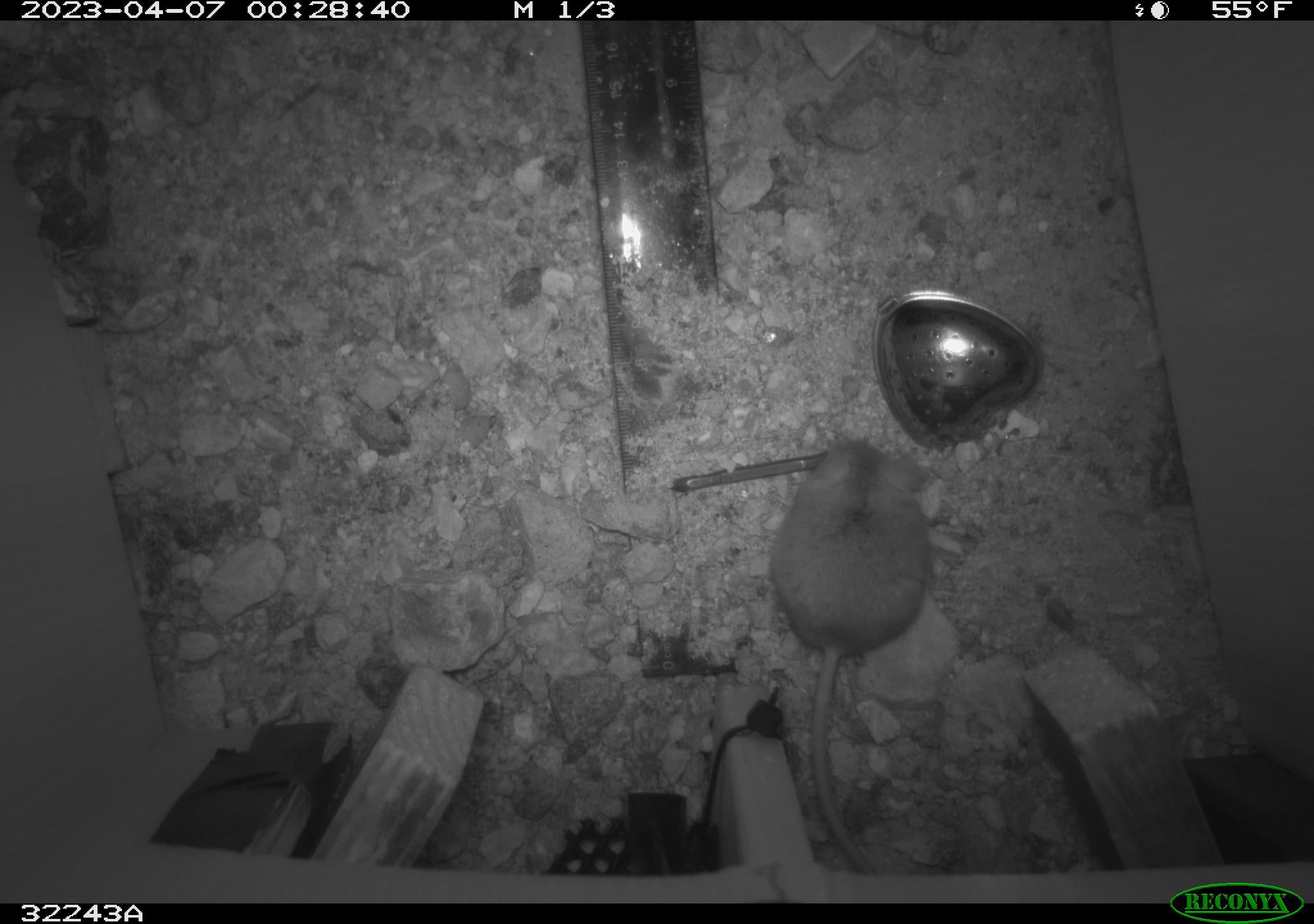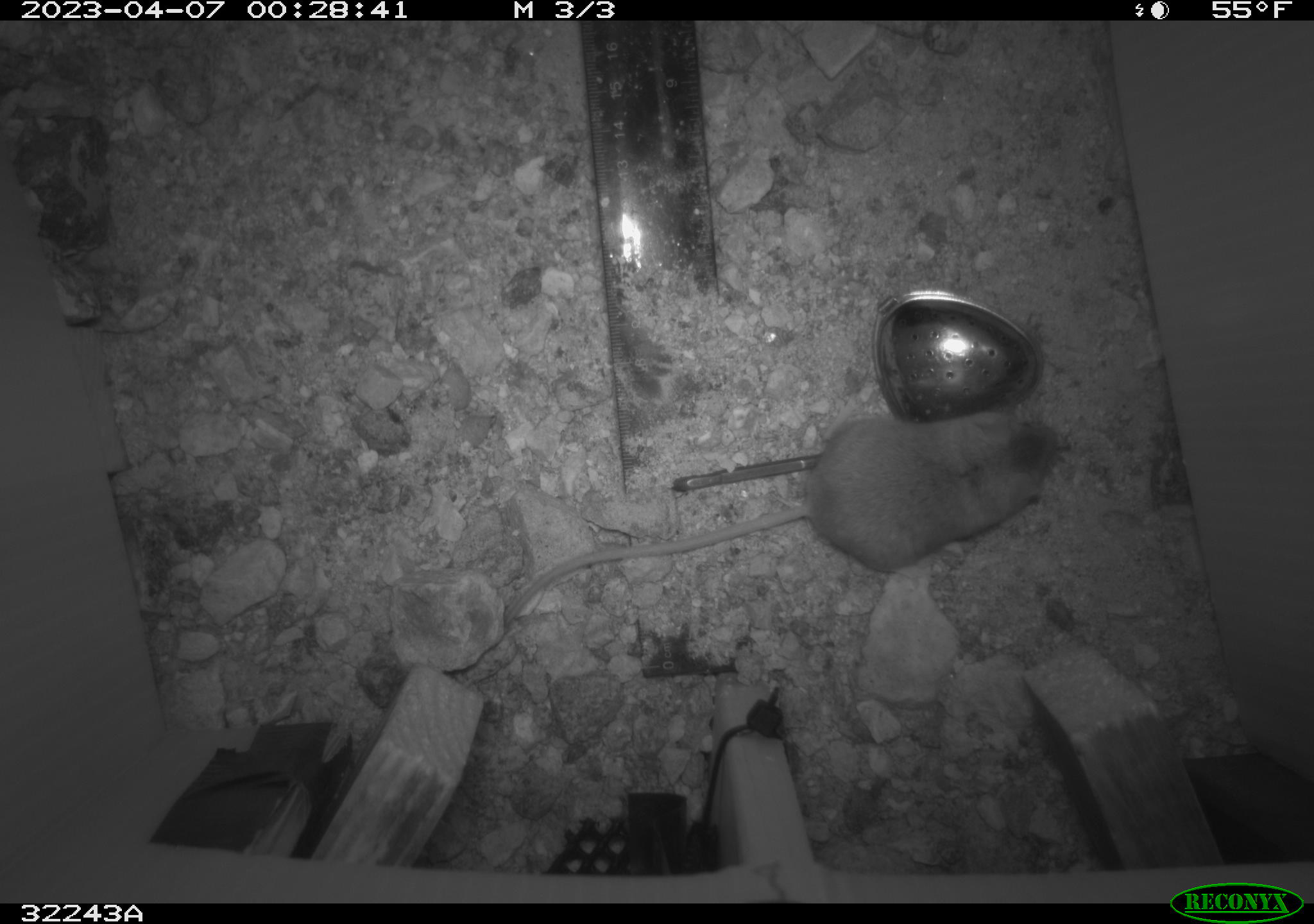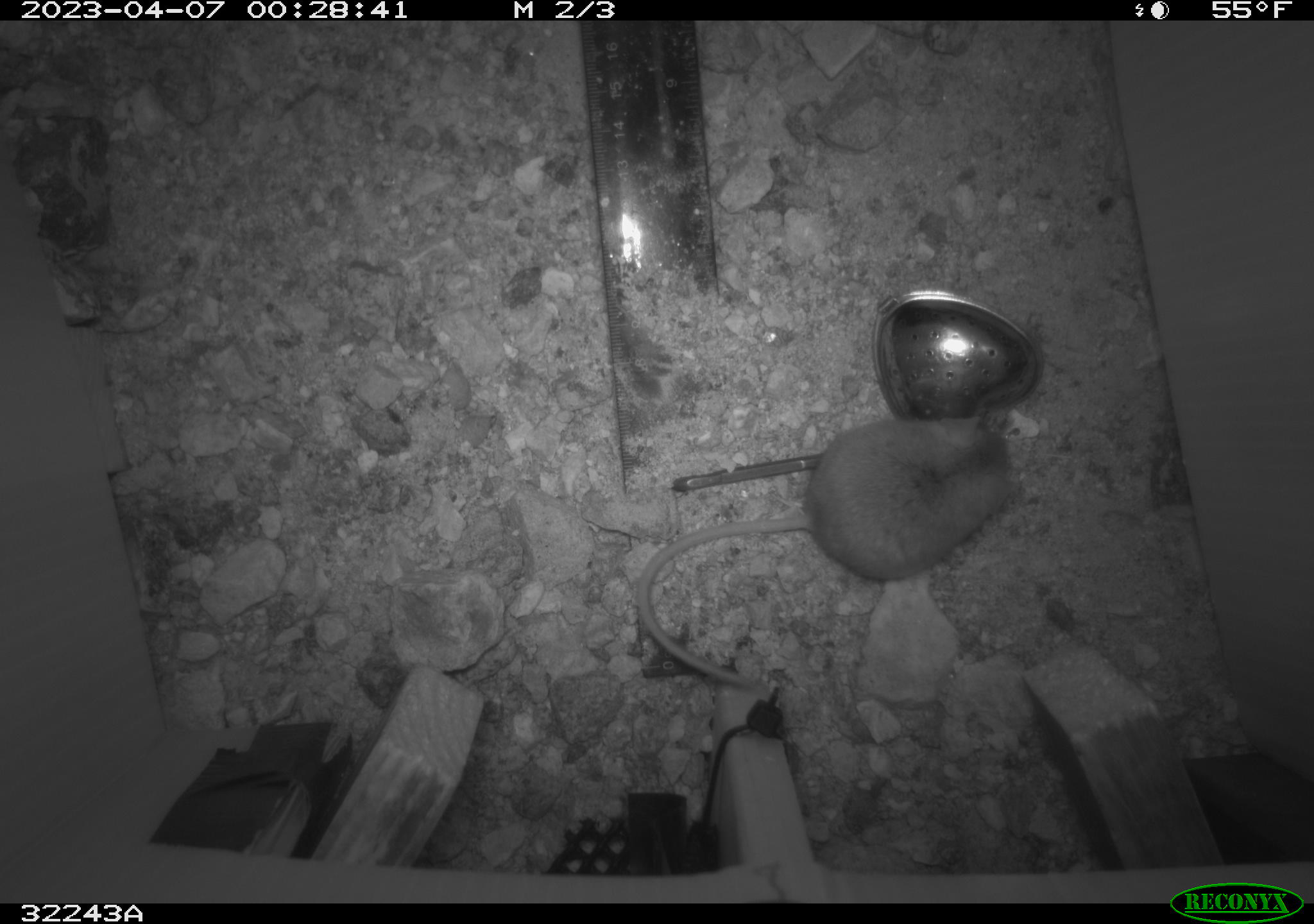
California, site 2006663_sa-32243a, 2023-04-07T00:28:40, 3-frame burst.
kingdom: Animalia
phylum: Chordata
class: Mammalia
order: Rodentia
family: Cricetidae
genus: Peromyscus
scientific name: Peromyscus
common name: deer mice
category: peromyscus species